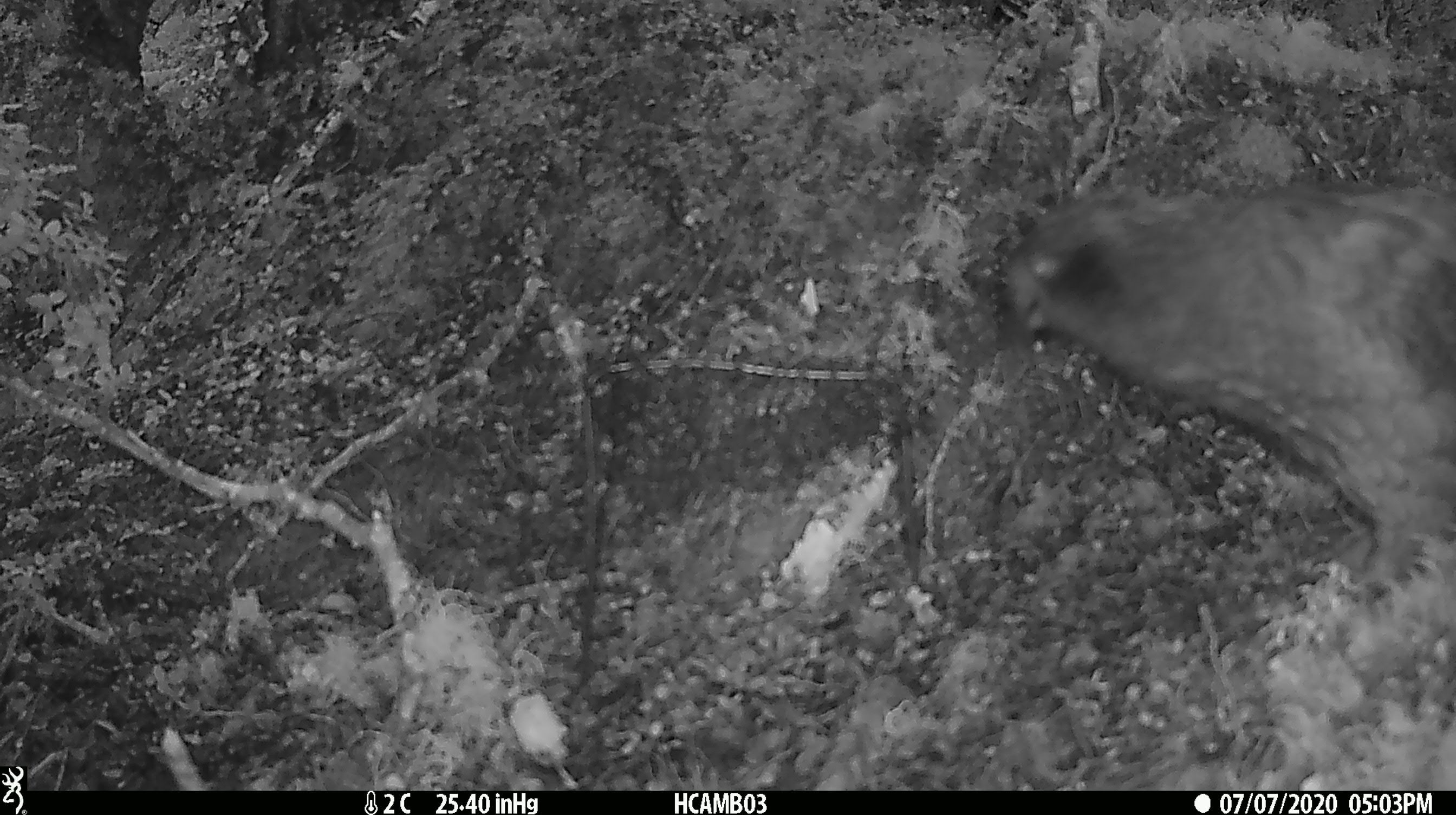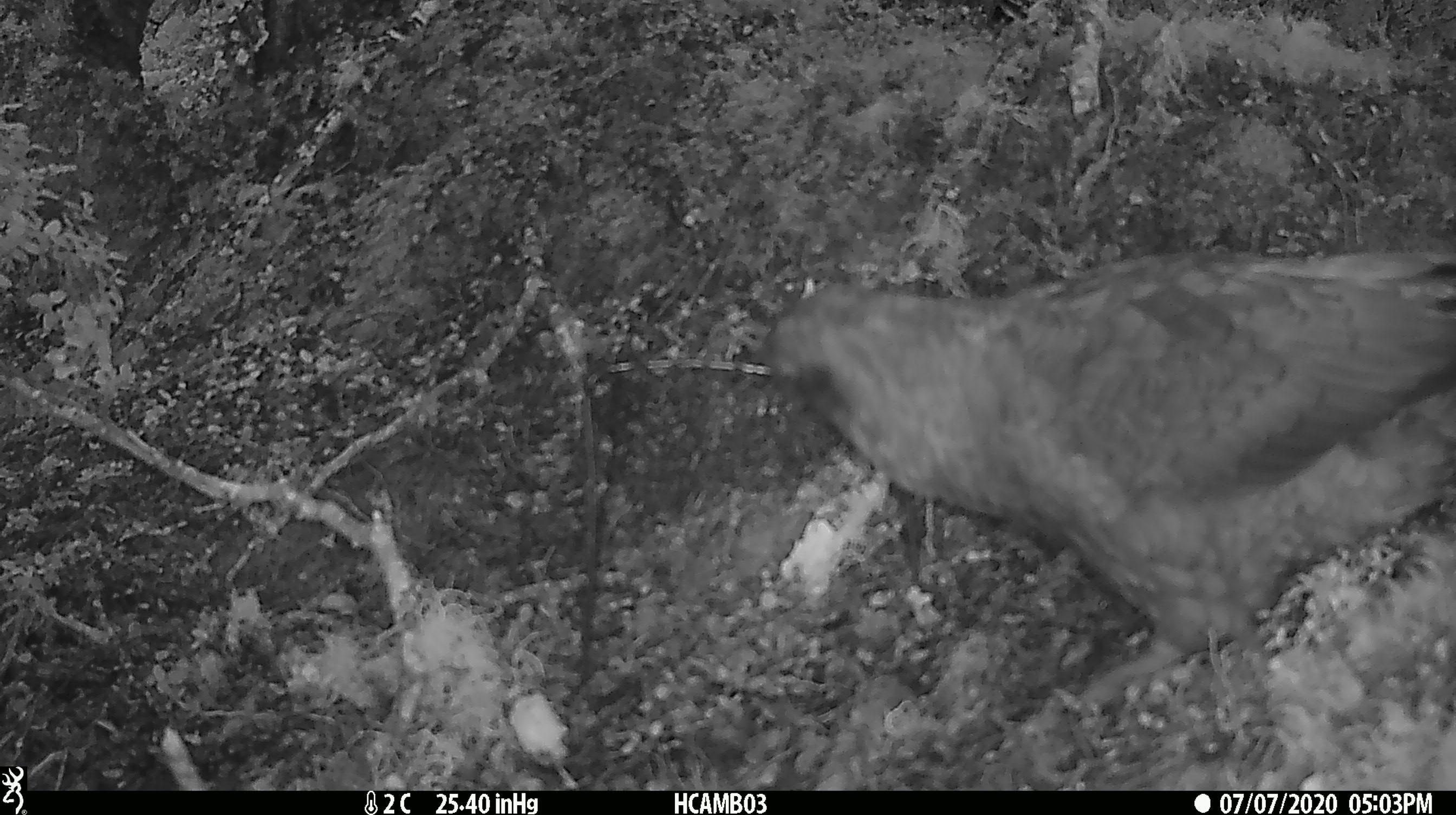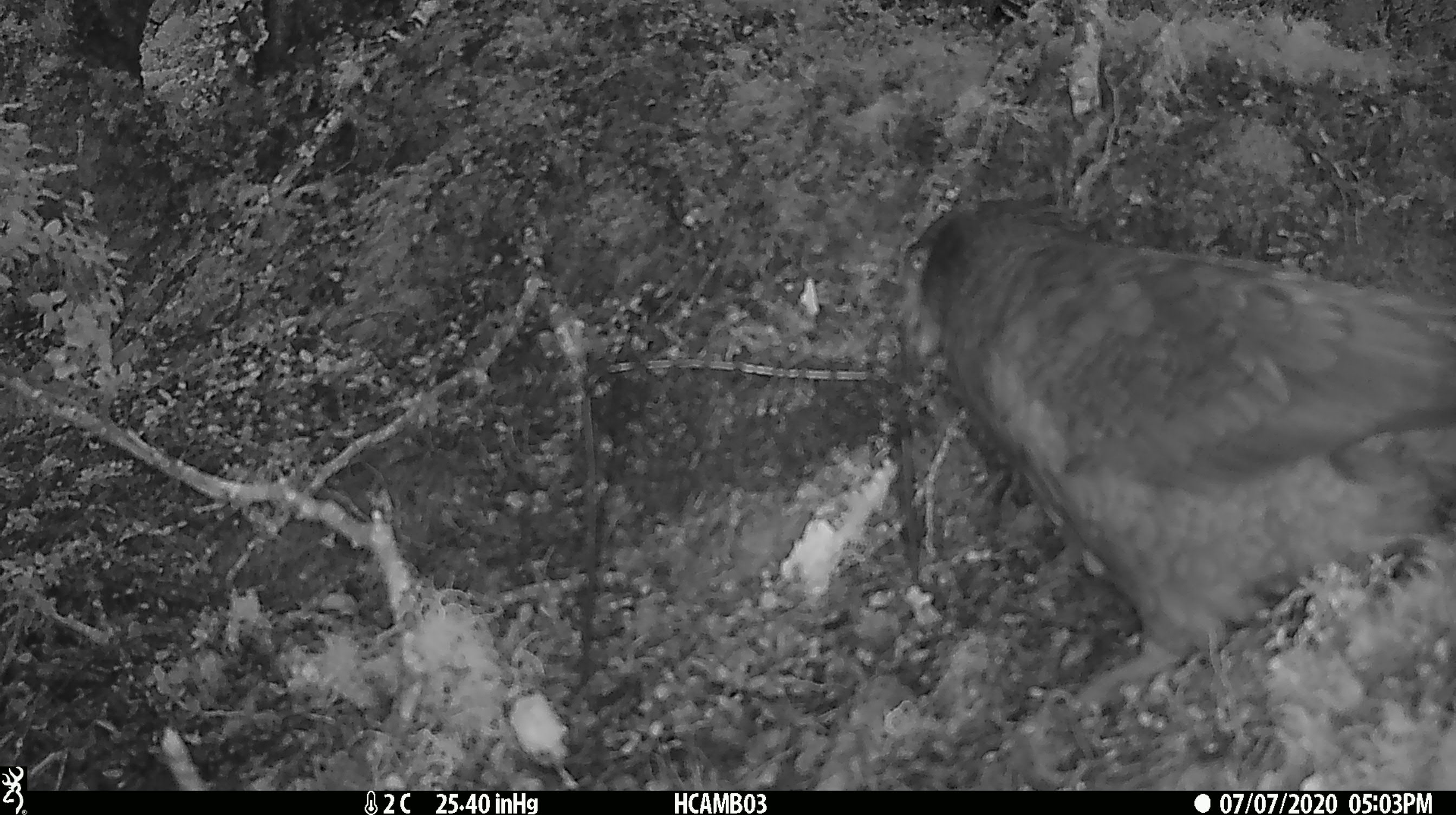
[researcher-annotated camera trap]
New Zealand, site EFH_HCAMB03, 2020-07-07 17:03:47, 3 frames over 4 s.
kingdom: Animalia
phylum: Chordata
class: Aves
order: Psittaciformes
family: Strigopidae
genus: Nestor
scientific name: Nestor notabilis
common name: kea